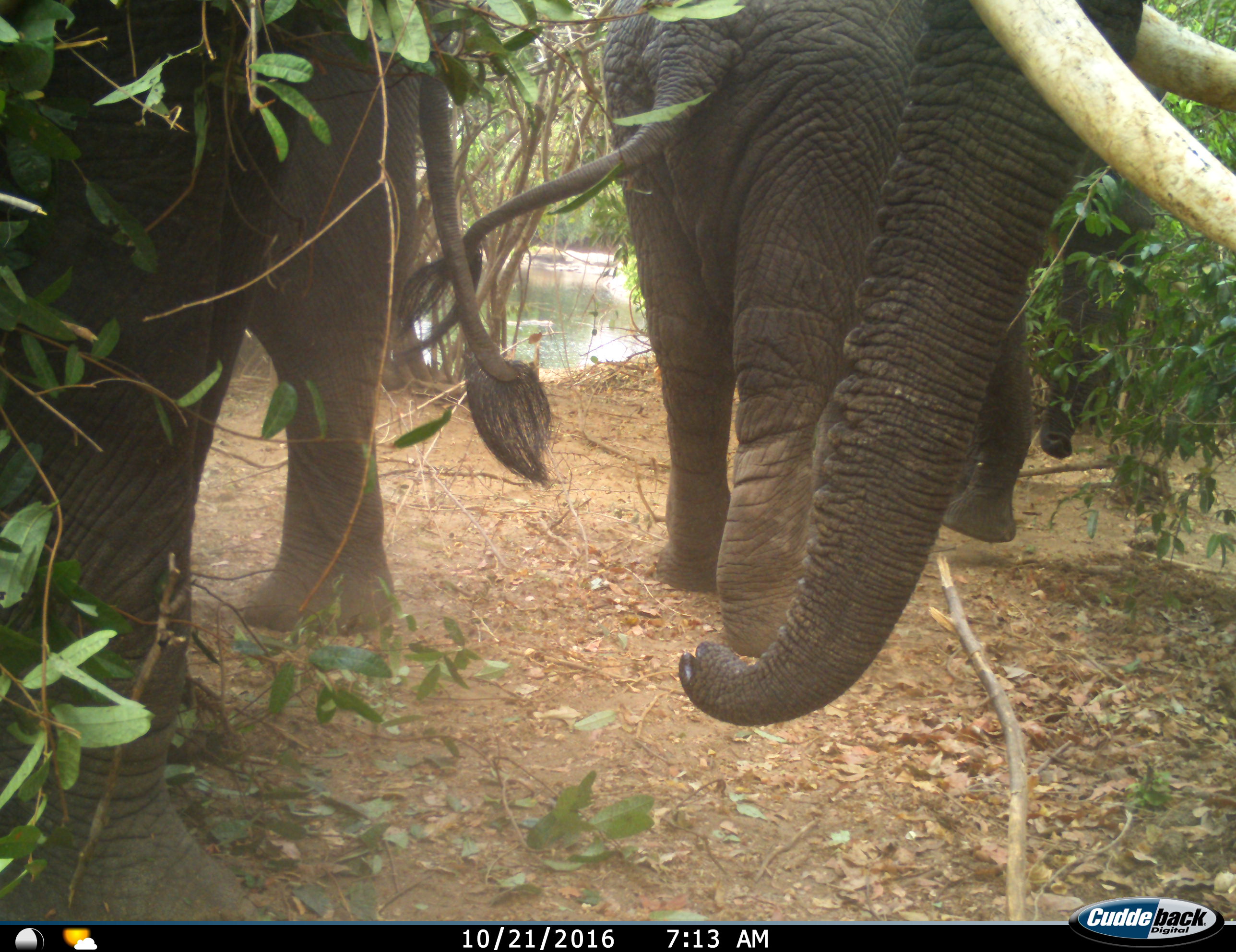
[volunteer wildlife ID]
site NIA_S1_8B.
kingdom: Animalia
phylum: Chordata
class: Mammalia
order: Proboscidea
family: Elephantidae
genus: Loxodonta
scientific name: Loxodonta africana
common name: african bush elephant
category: elephant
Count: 3.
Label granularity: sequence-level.